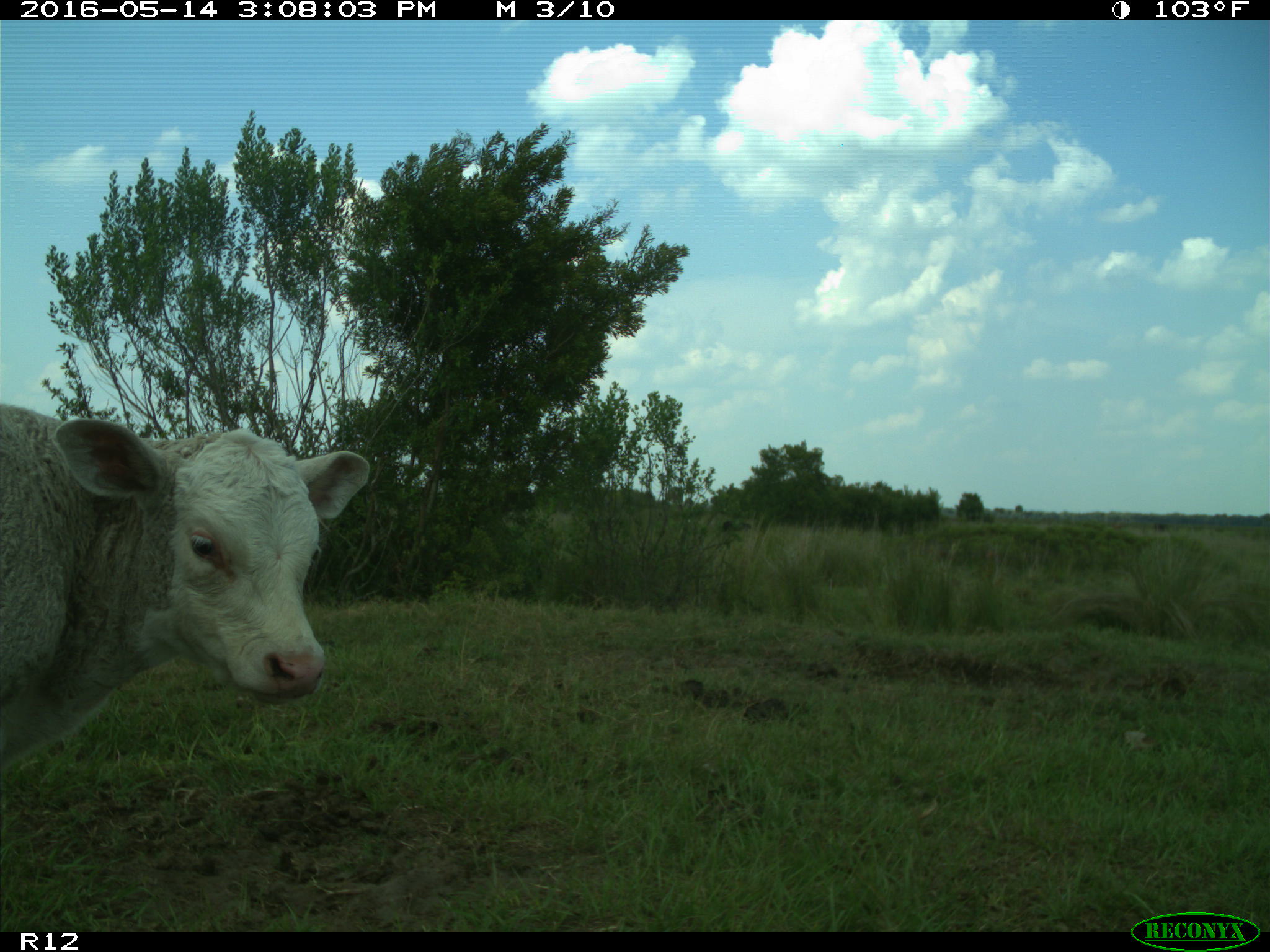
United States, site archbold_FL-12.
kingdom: Animalia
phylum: Chordata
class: Mammalia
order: Artiodactyla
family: Bovidae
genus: Bos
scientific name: Bos taurus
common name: domestic cow